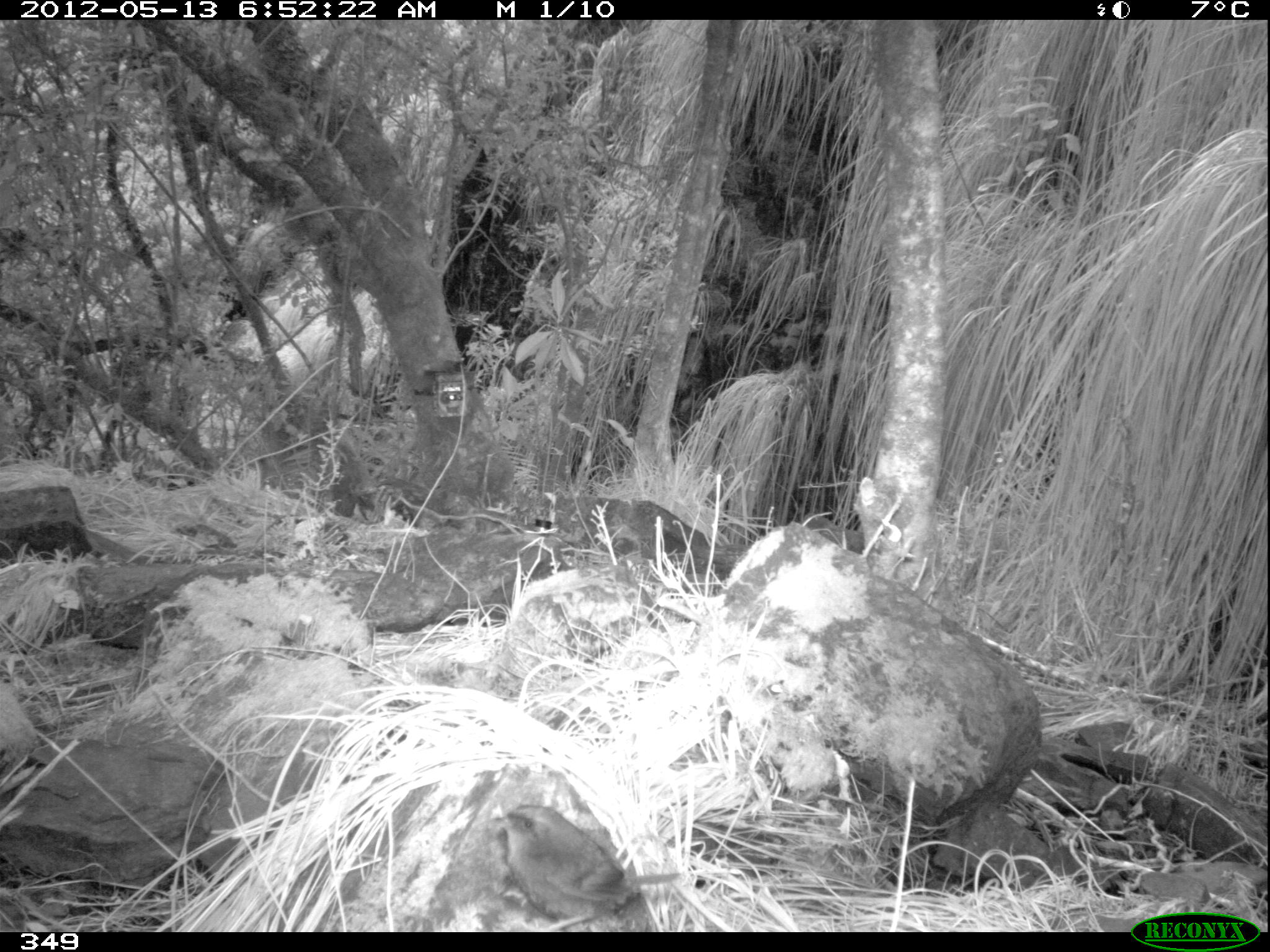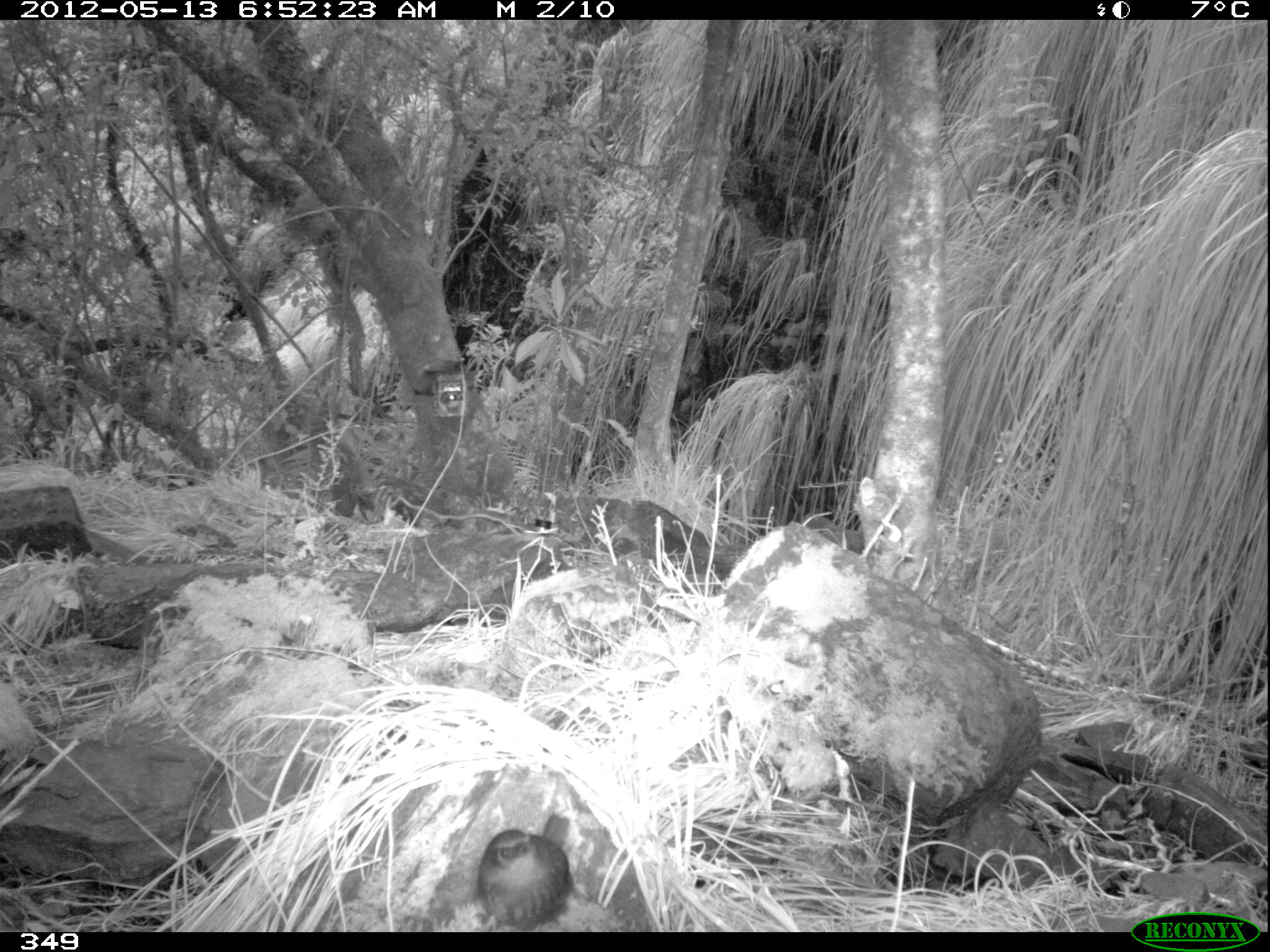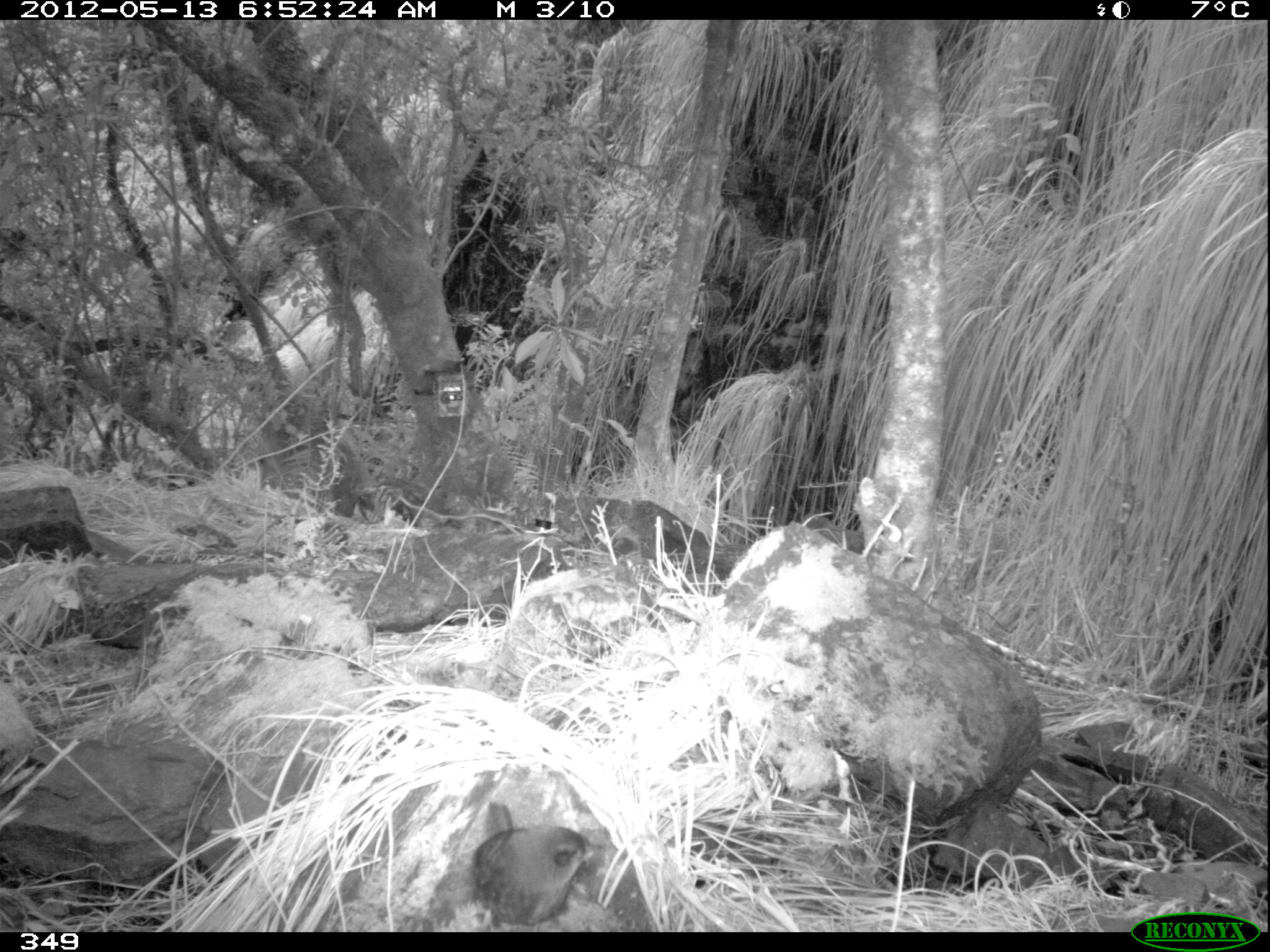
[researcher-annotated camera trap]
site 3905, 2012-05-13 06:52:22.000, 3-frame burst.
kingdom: Animalia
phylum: Chordata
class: Aves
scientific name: Aves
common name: bird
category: unknown bird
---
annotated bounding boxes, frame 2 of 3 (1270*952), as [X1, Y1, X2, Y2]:
unknown bird: [475, 813, 571, 932]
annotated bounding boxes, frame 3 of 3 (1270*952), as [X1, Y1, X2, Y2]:
unknown bird: [471, 799, 603, 932]